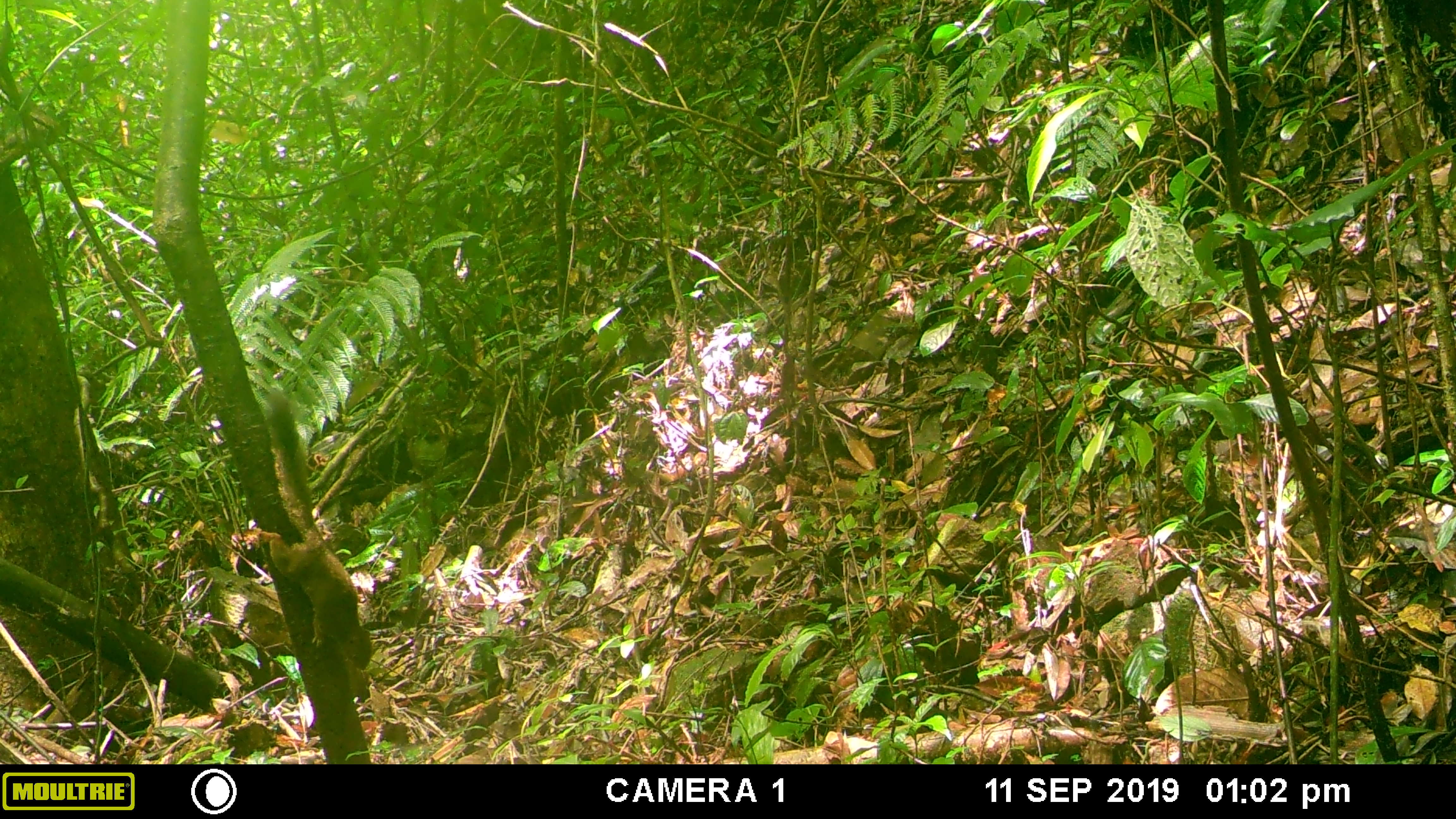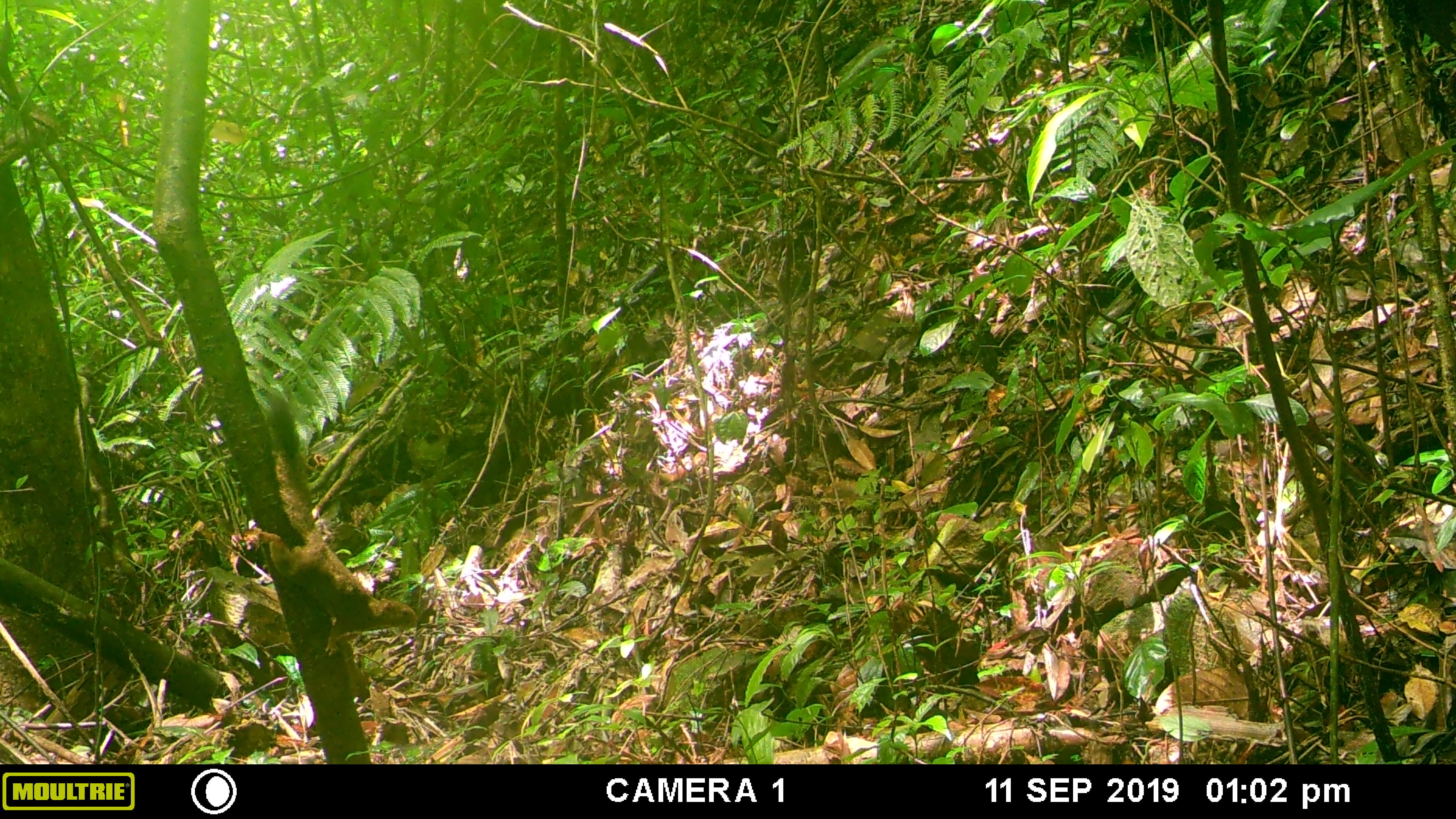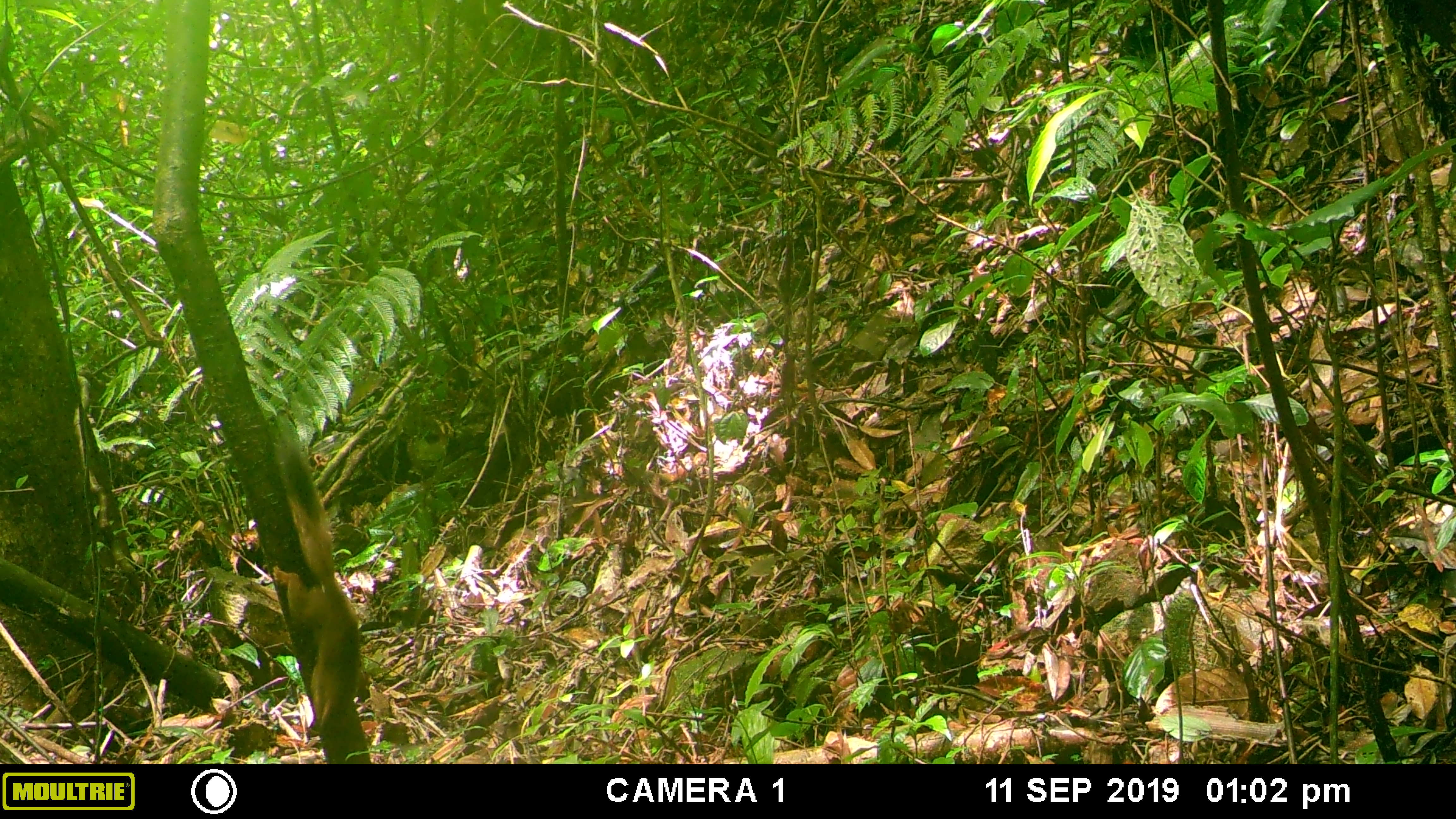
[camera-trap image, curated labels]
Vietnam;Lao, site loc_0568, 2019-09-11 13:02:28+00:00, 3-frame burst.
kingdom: Animalia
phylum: Chordata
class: Mammalia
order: Rodentia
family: Sciuridae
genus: Callosciurus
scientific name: Callosciurus erythraeus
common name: pallas's squirrel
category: pallass squirrel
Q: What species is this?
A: Pallass squirrel (pallas's squirrel) (Callosciurus erythraeus).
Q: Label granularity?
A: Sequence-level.